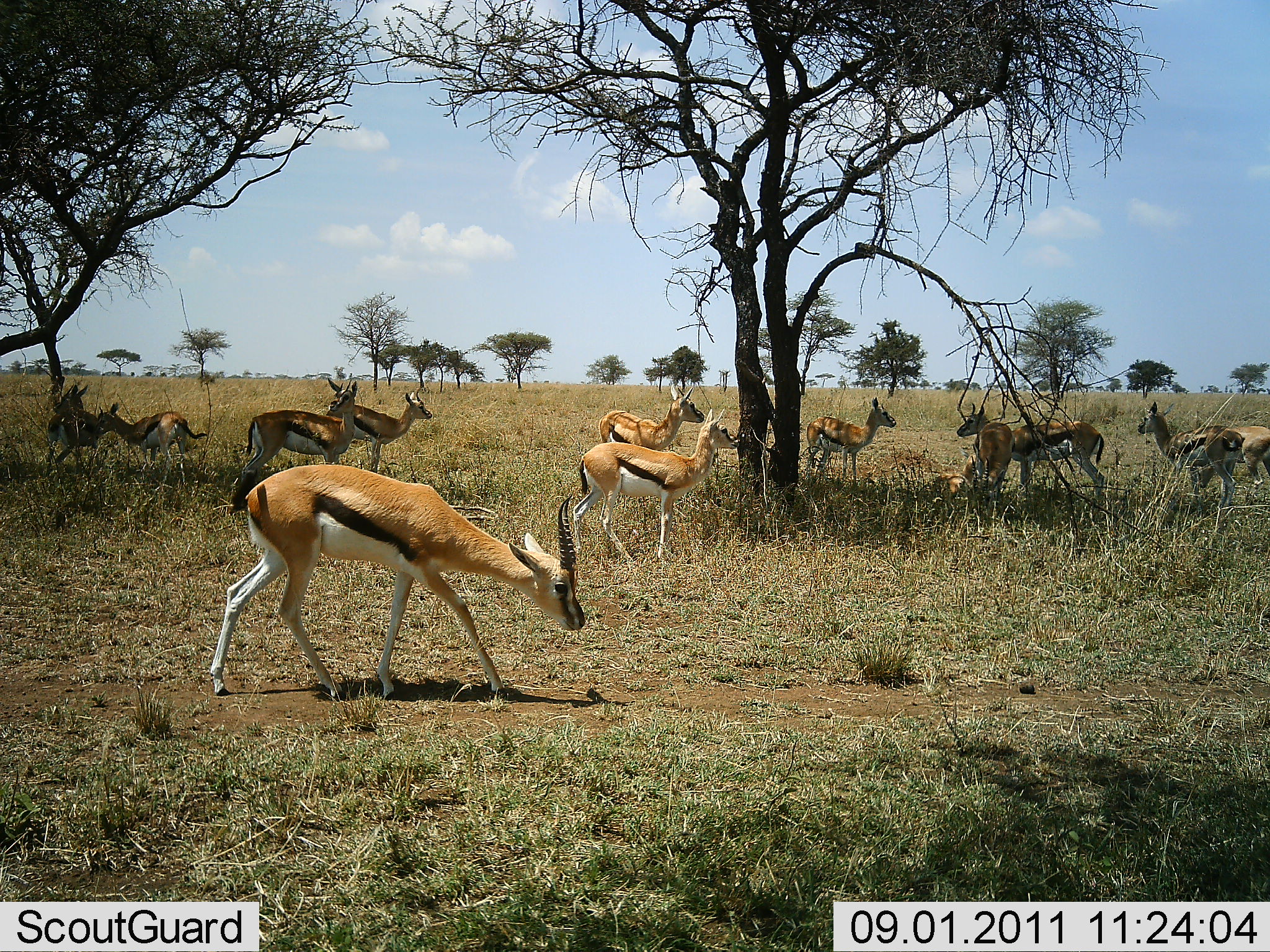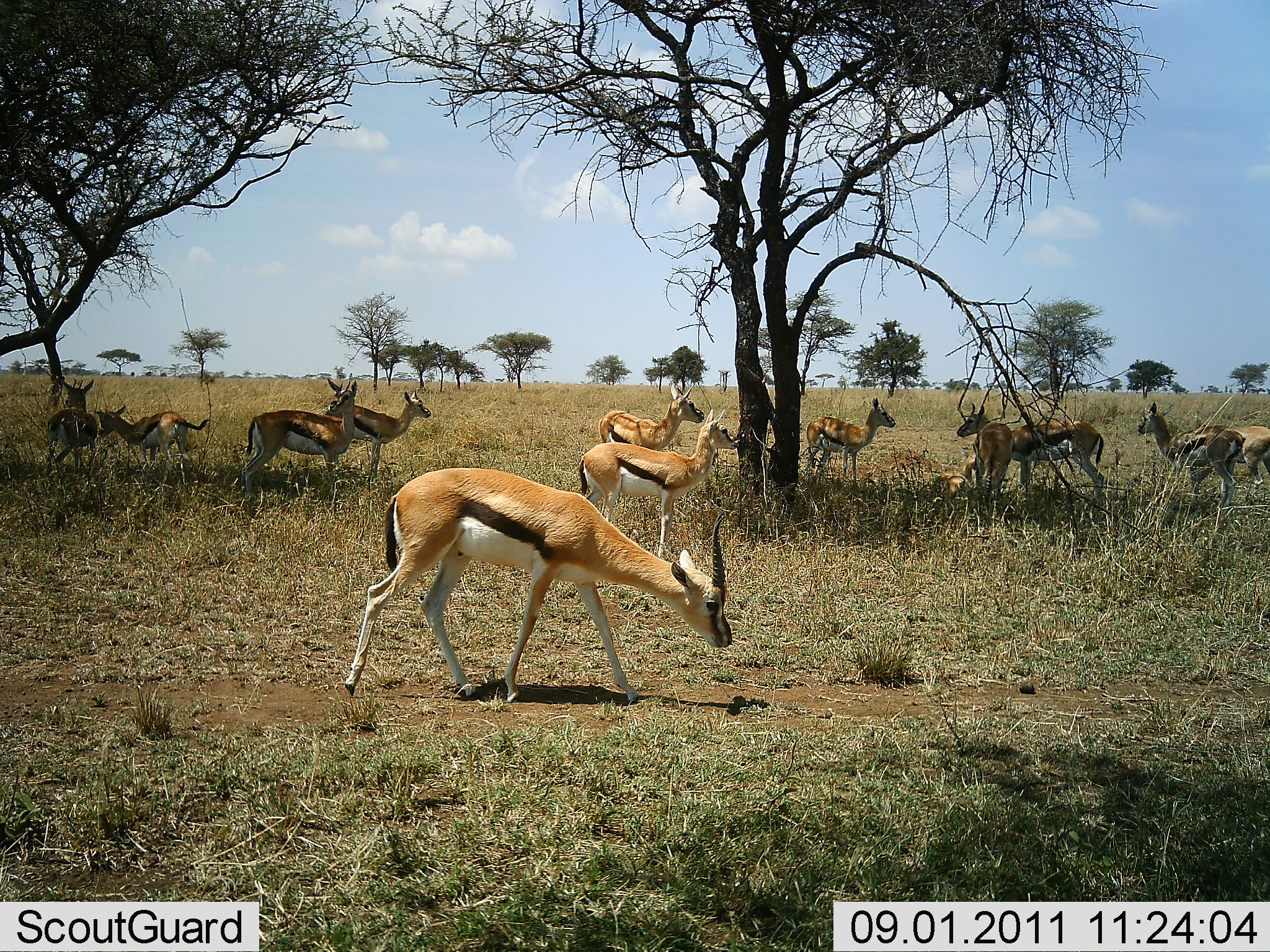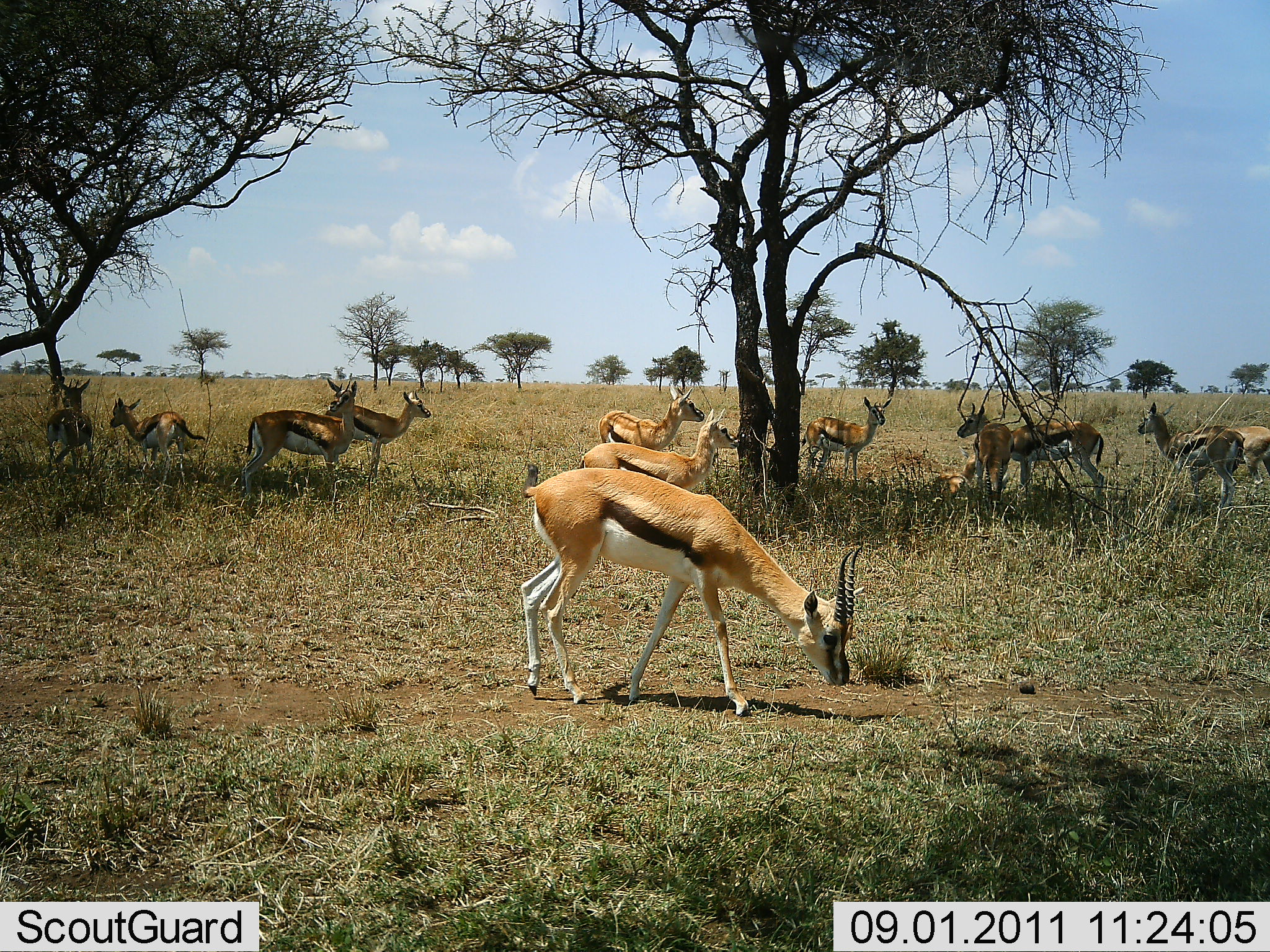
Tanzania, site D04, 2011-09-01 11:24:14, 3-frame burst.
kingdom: Animalia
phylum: Chordata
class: Mammalia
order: Artiodactyla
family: Bovidae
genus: Eudorcas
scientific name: Eudorcas thomsonii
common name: thomson's gazelle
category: gazellethomsons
Gazellethomsons (thomson's gazelle) (Eudorcas thomsonii), count 11-50. Behavior (volunteer vote fractions): standing 77%, resting 46%, moving 62%, interacting 8%. Young present (vote fraction): 0%. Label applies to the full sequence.